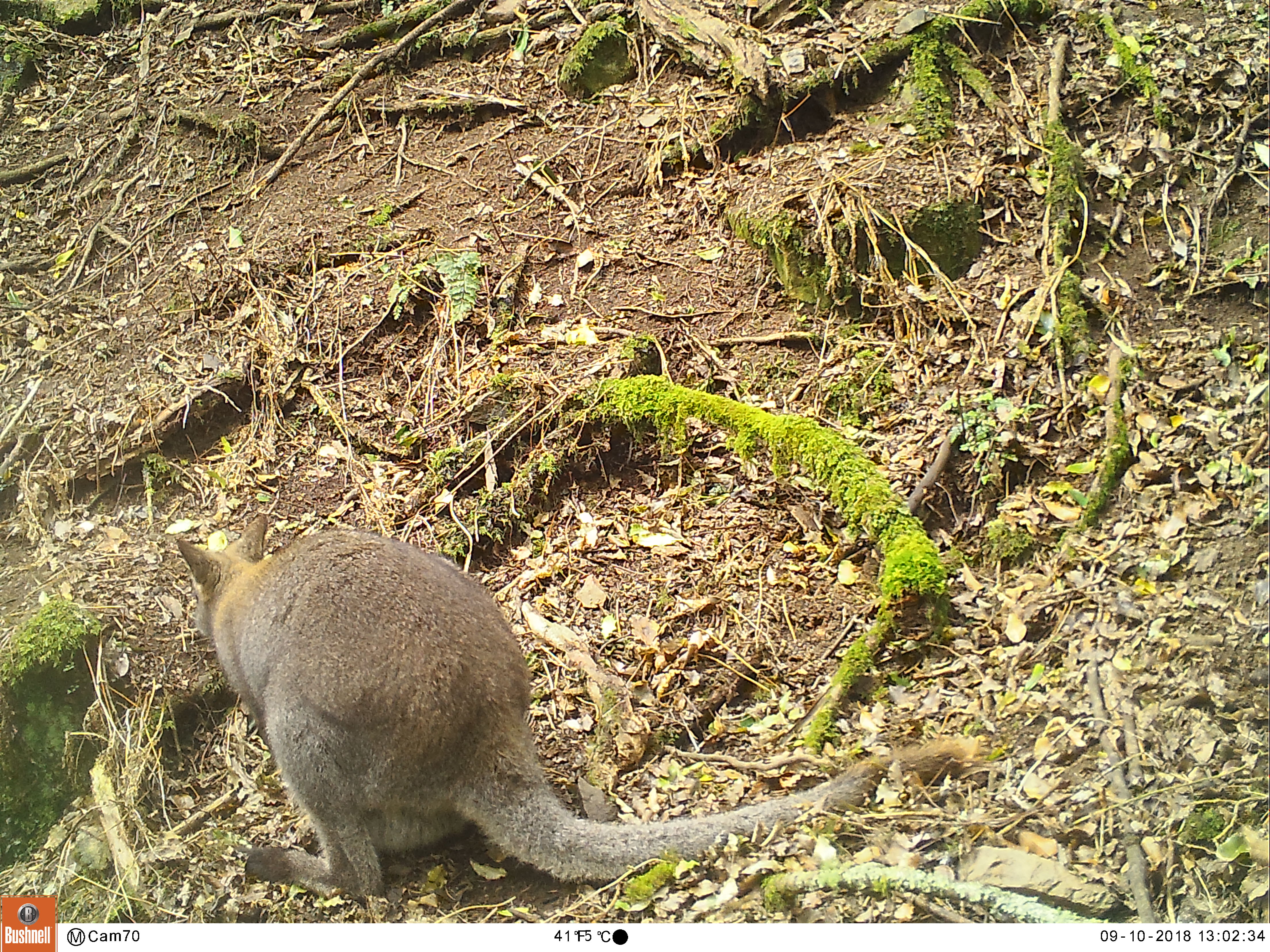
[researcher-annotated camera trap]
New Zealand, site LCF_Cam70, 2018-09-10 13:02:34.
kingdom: Animalia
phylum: Chordata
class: Mammalia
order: Diprotodontia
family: Macropodidae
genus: Notamacropus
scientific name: Notamacropus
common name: wallaby